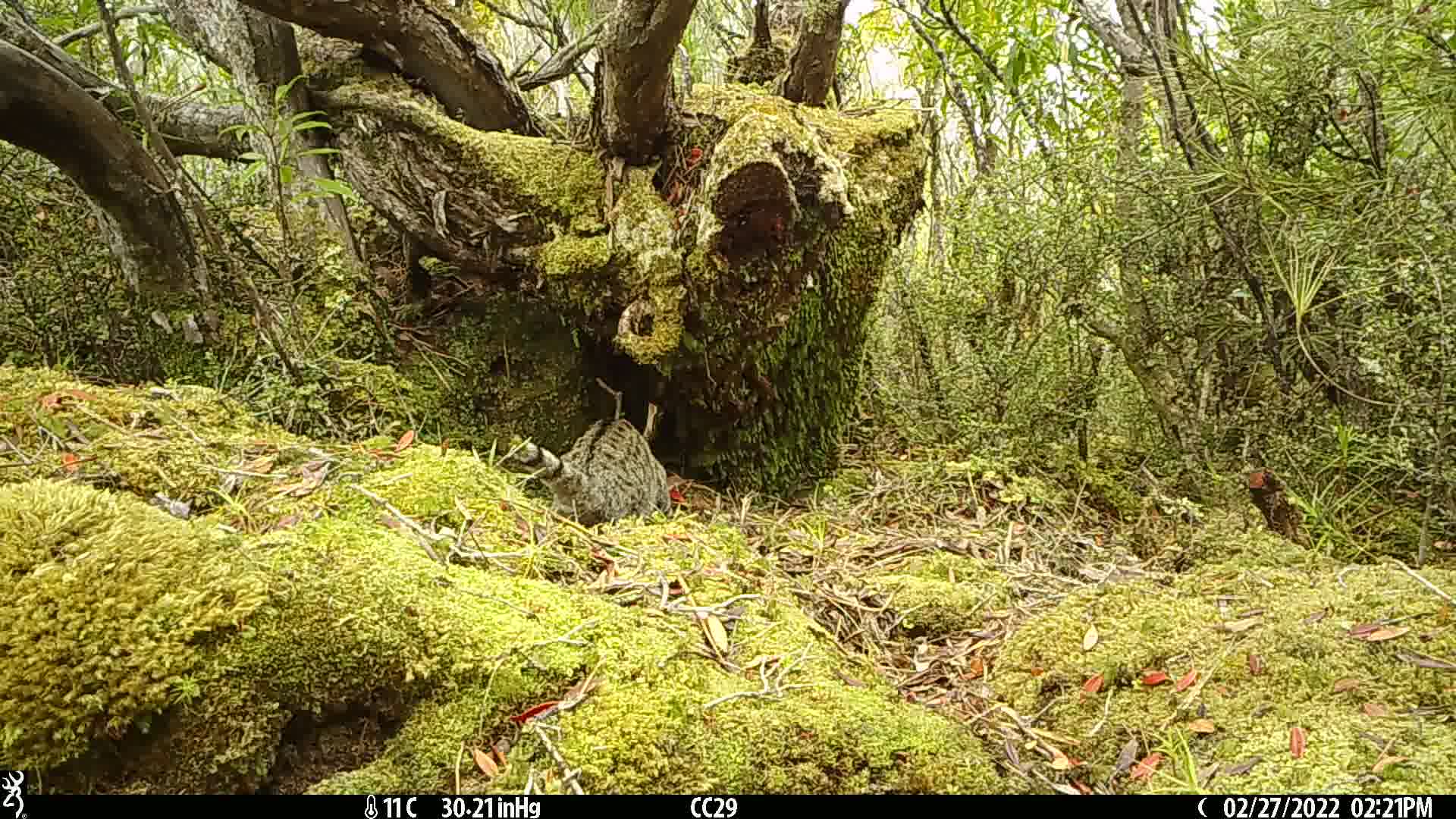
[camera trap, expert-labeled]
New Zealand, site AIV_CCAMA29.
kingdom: Animalia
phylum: Chordata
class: Mammalia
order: Carnivora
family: Felidae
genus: Felis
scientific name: Felis catus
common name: domestic cat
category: cat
Cat (domestic cat) (Felis catus).